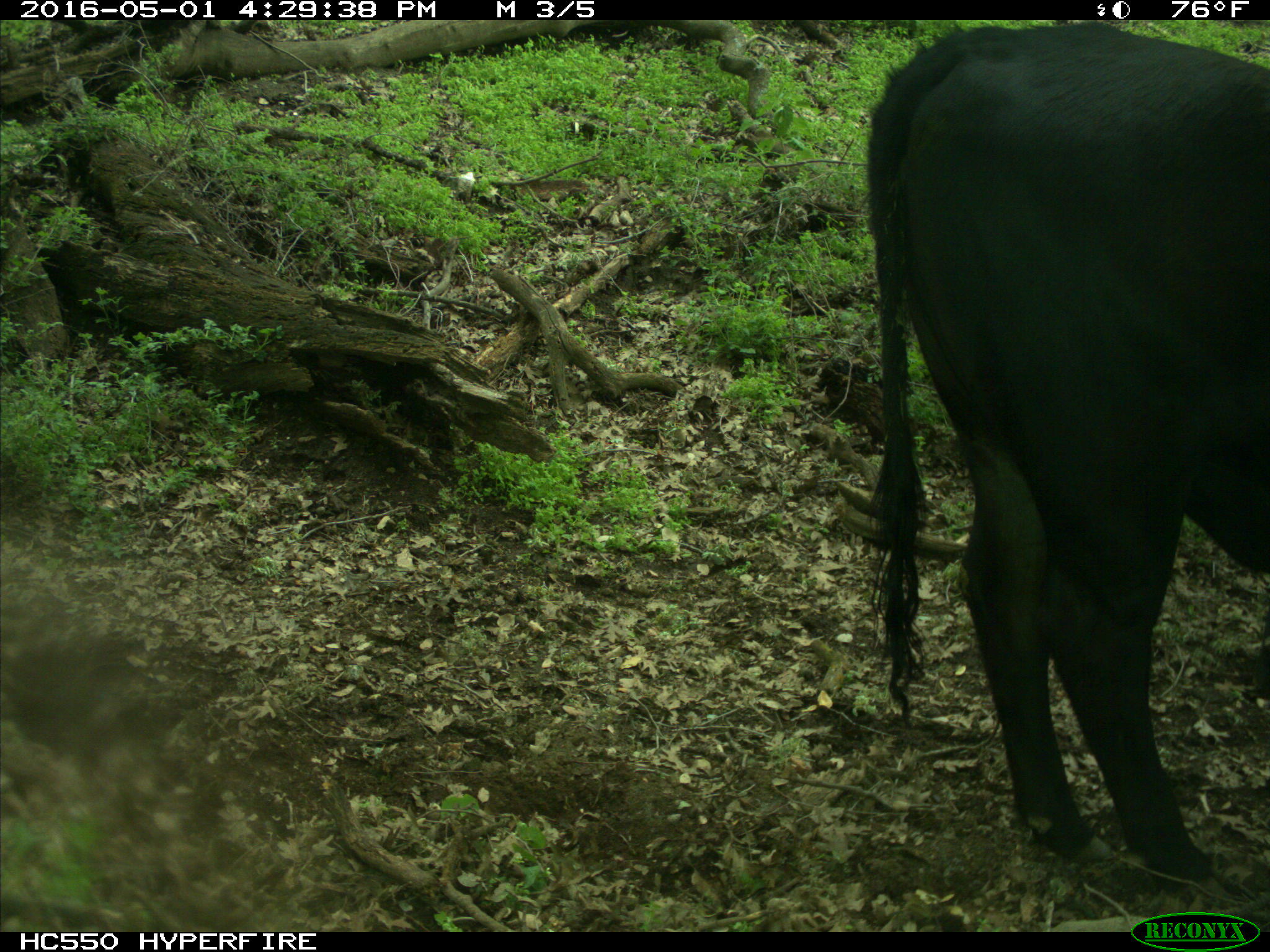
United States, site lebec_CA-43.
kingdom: Animalia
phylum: Chordata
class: Mammalia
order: Artiodactyla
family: Bovidae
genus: Bos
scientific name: Bos taurus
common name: domestic cow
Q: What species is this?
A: Bos taurus (domestic cow).